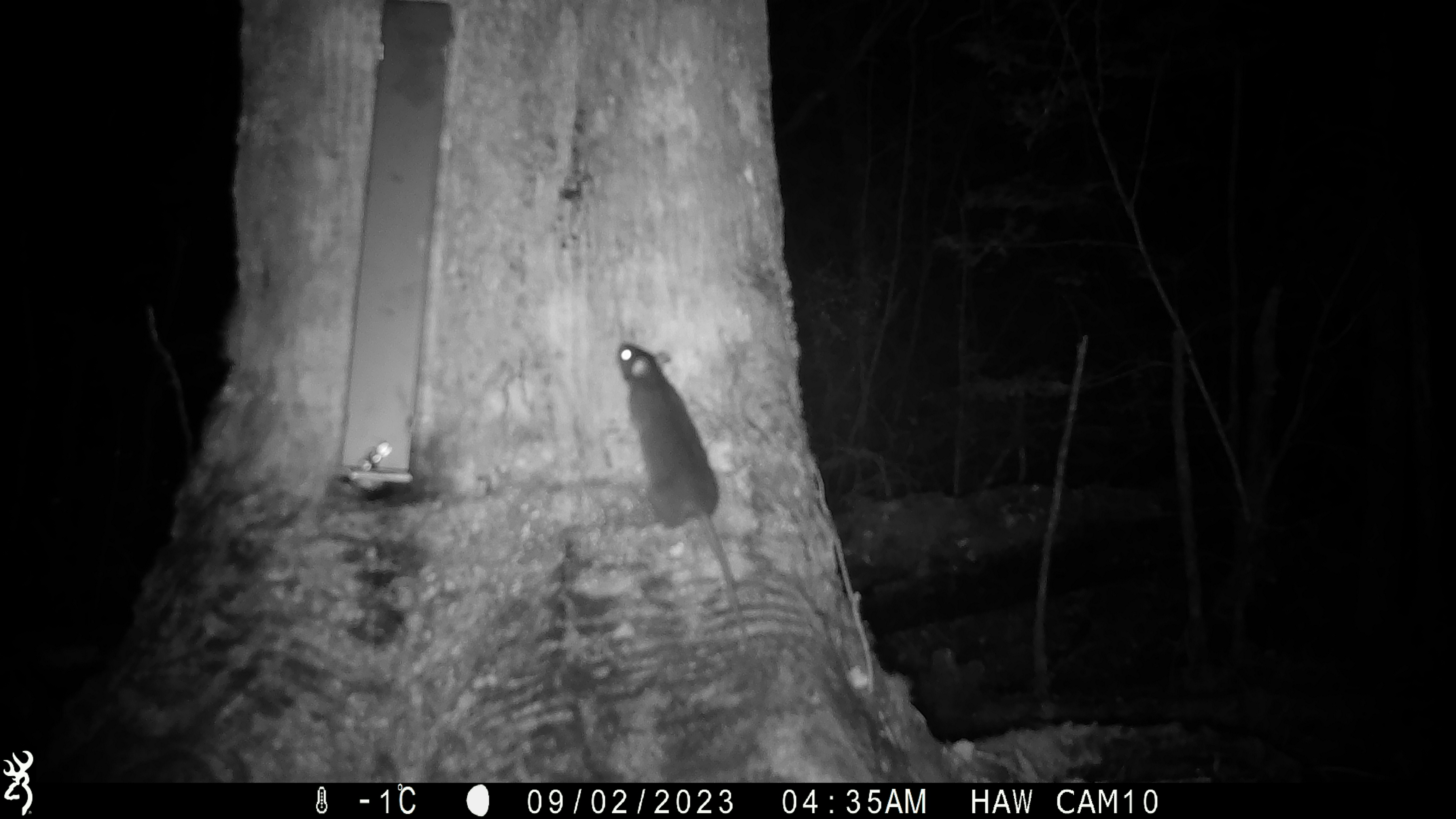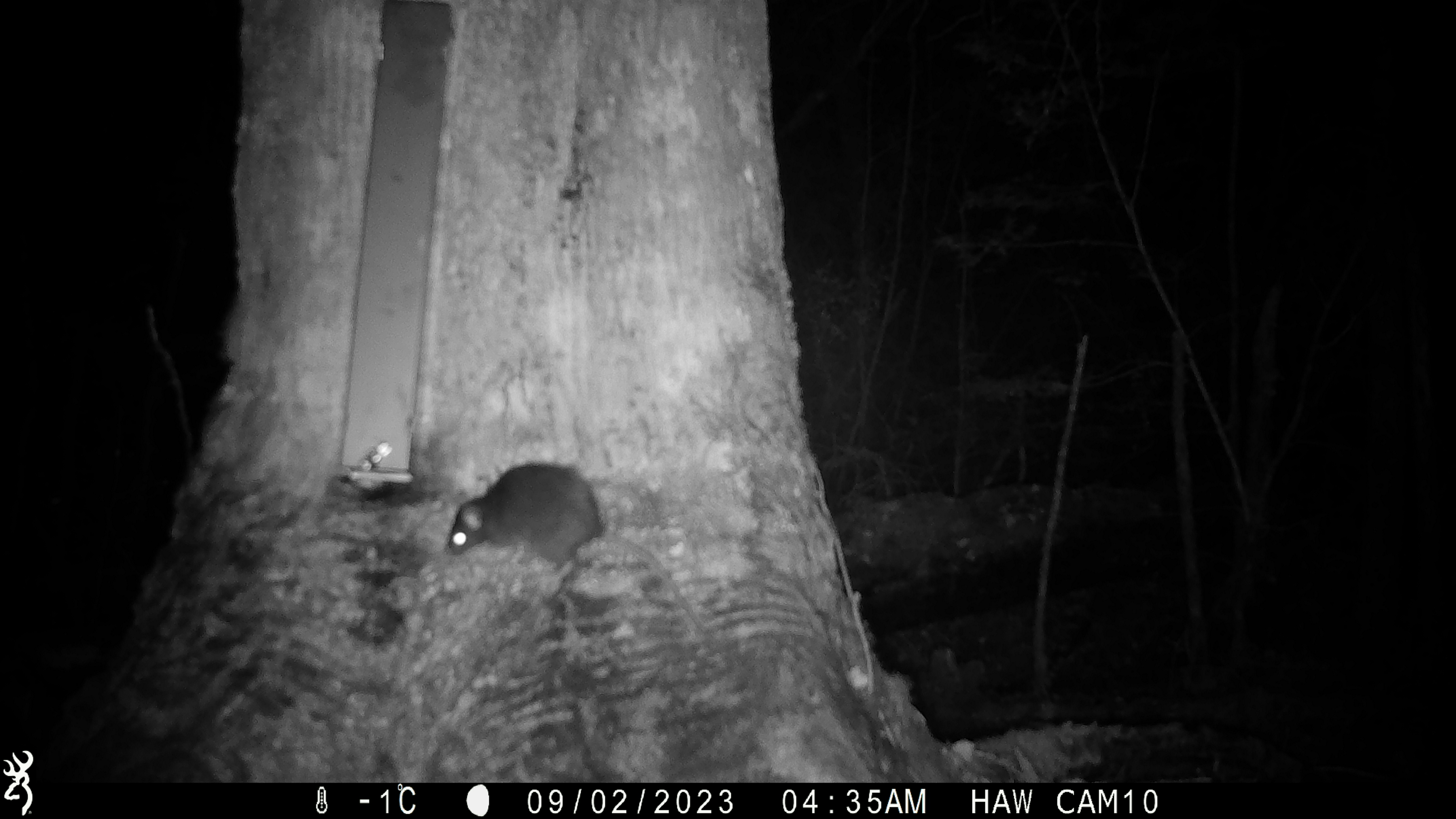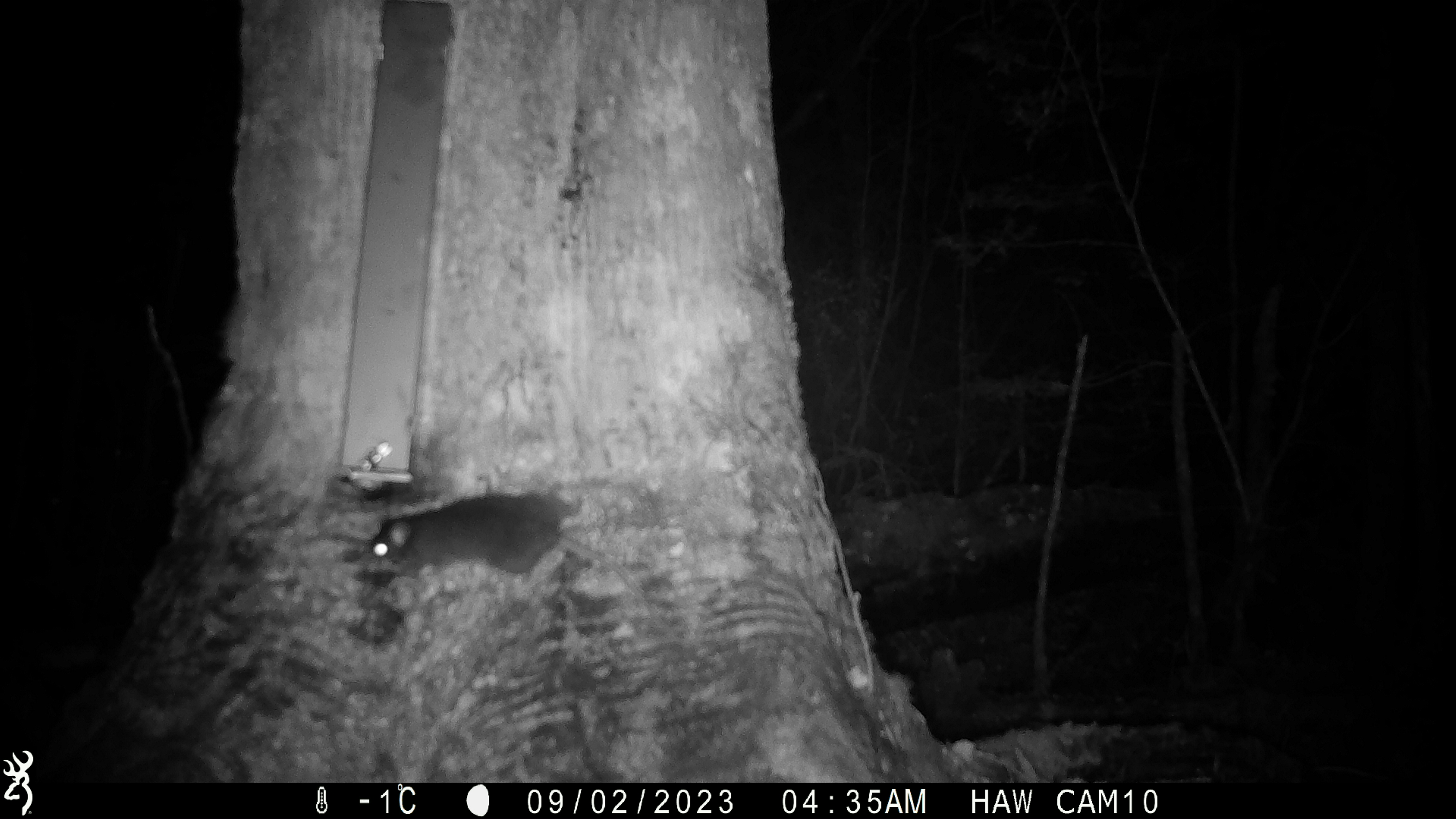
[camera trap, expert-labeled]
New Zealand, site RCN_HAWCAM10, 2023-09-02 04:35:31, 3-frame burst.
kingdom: Animalia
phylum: Chordata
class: Mammalia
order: Rodentia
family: Muridae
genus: Rattus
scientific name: Rattus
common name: rat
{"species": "rat (Rattus)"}